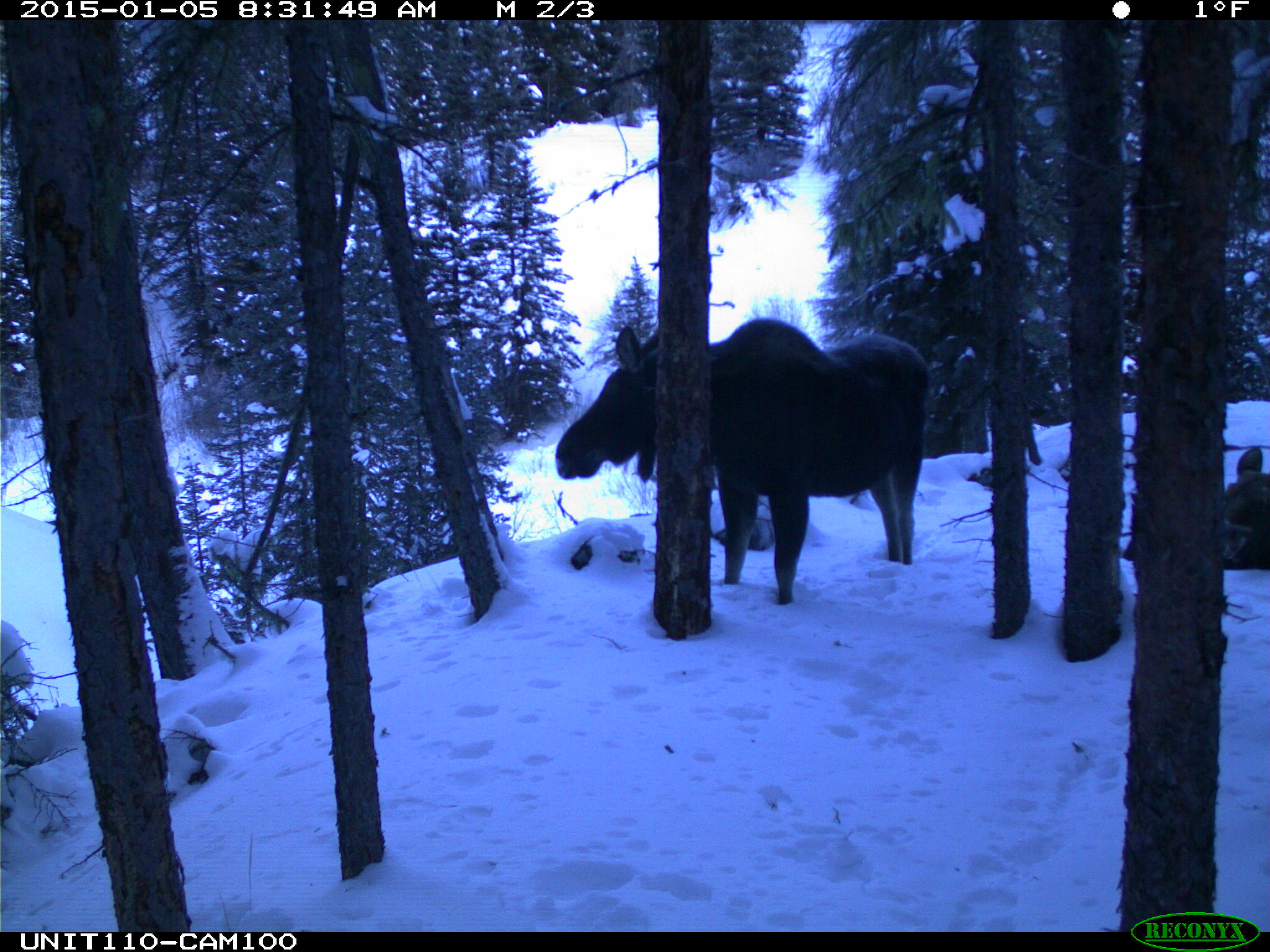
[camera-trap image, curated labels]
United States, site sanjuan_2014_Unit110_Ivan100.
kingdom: Animalia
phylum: Chordata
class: Mammalia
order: Artiodactyla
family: Cervidae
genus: Alces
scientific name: Alces alces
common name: moose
Alces alces (moose).